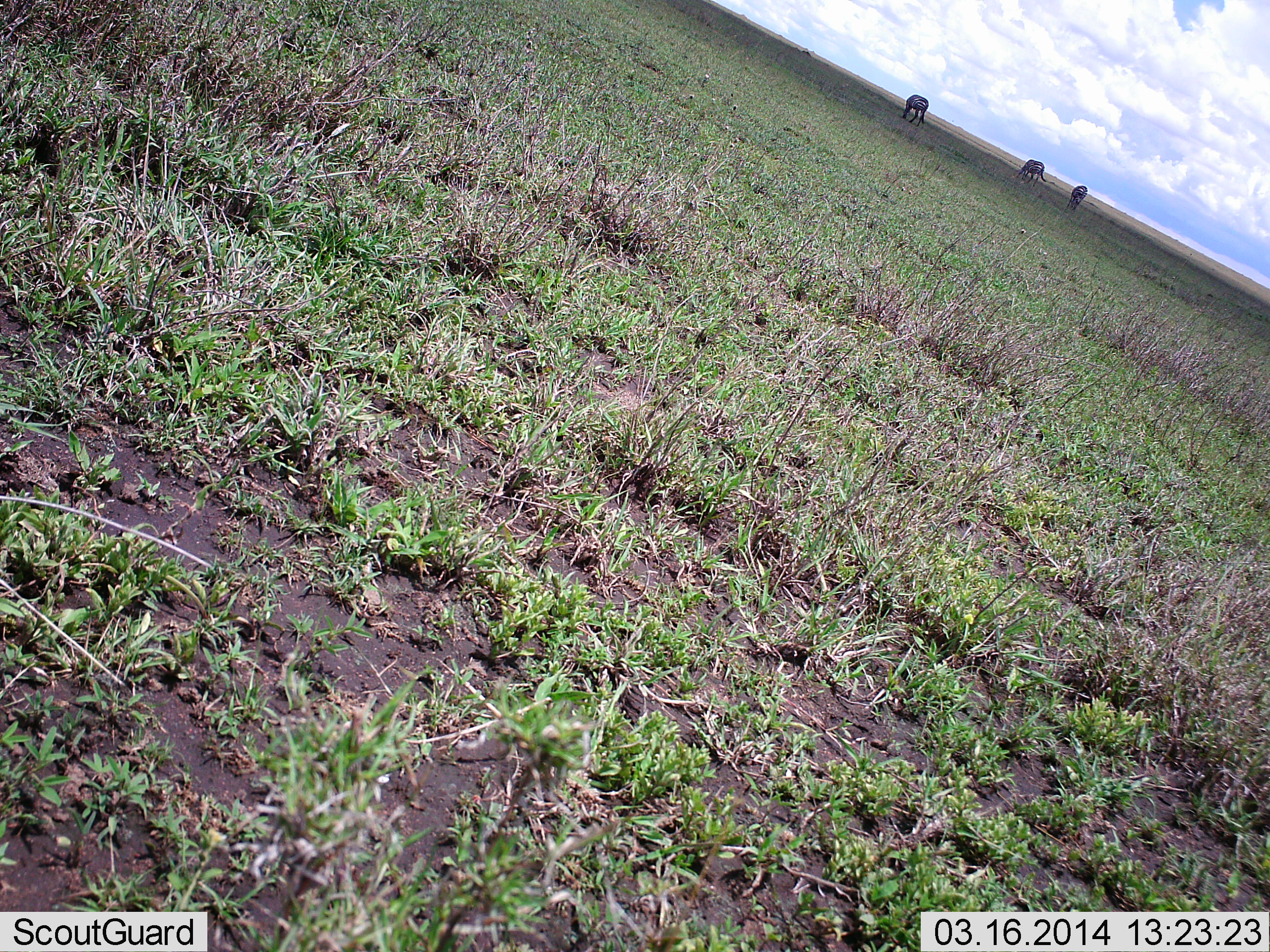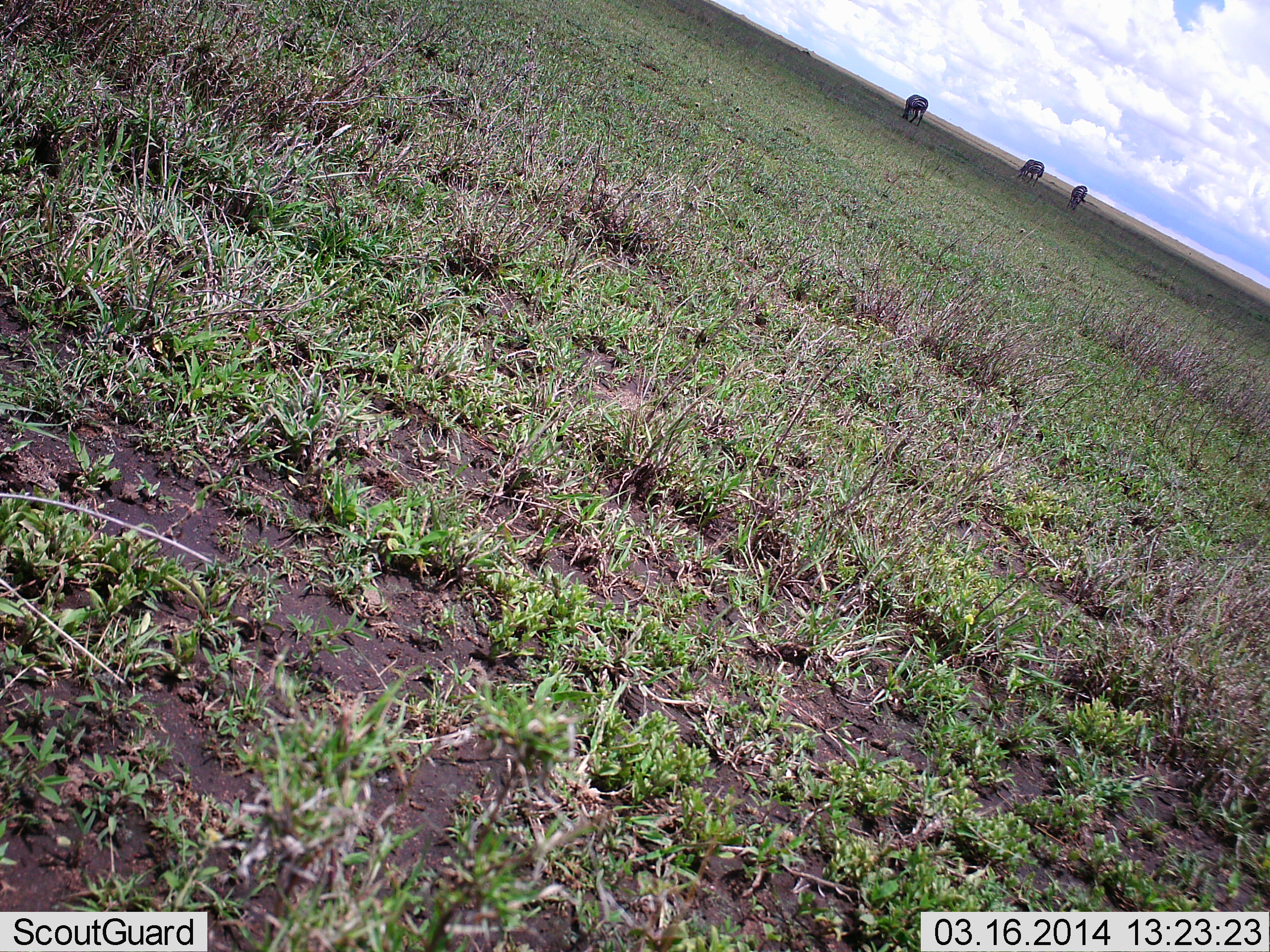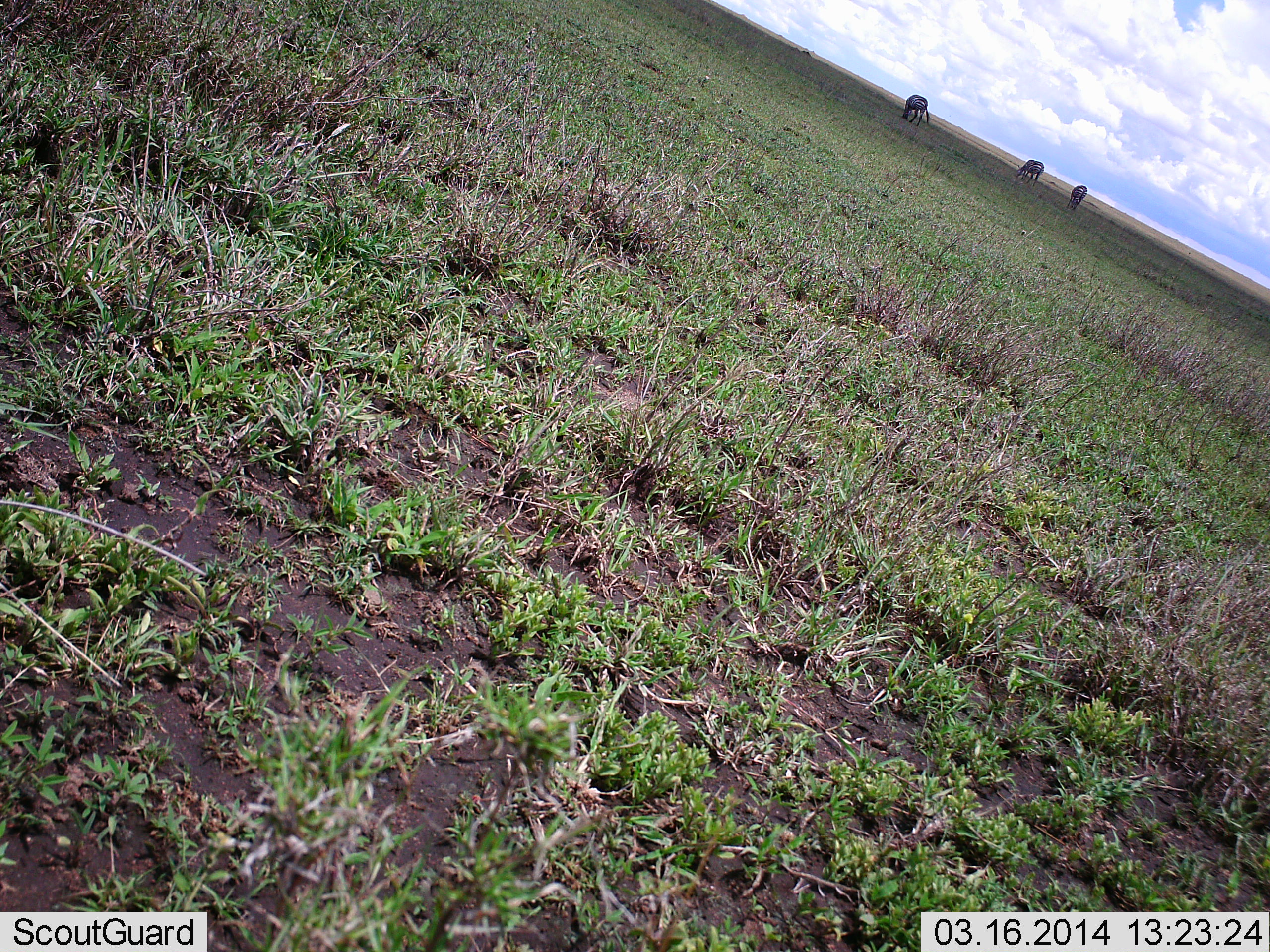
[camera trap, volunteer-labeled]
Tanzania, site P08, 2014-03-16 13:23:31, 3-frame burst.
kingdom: Animalia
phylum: Chordata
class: Mammalia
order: Artiodactyla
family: Bovidae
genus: Connochaetes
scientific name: Connochaetes taurinus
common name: blue wildebeest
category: wildebeest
Wildebeest (blue wildebeest) (Connochaetes taurinus), count 3. Behavior (volunteer vote fractions): standing 20%, resting 0%, moving 0%, interacting 0%. Young present (vote fraction): 0%. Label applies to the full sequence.